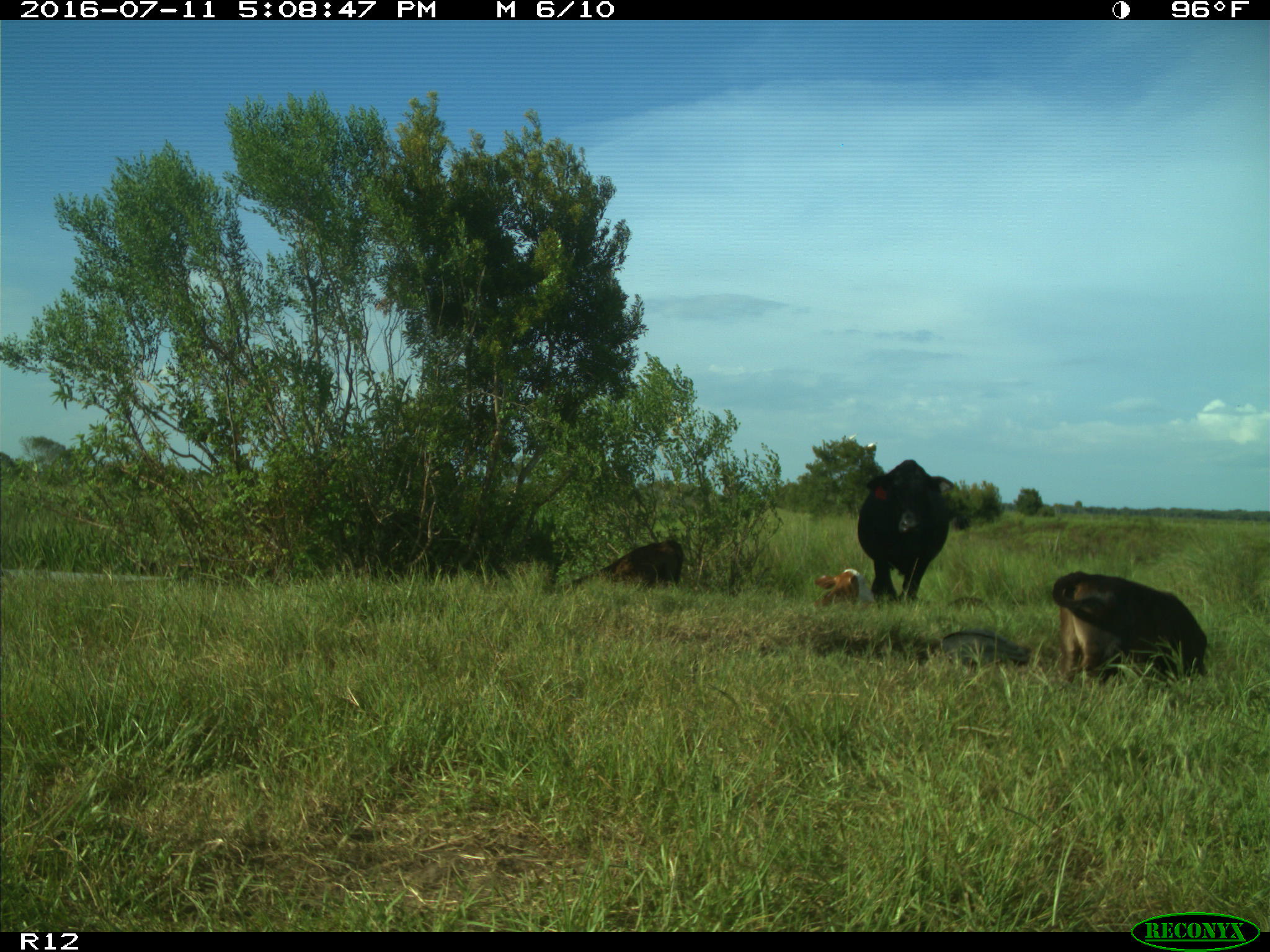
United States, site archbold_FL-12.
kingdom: Animalia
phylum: Chordata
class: Mammalia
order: Artiodactyla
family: Bovidae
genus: Bos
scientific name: Bos taurus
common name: domestic cow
Bos taurus (domestic cow).